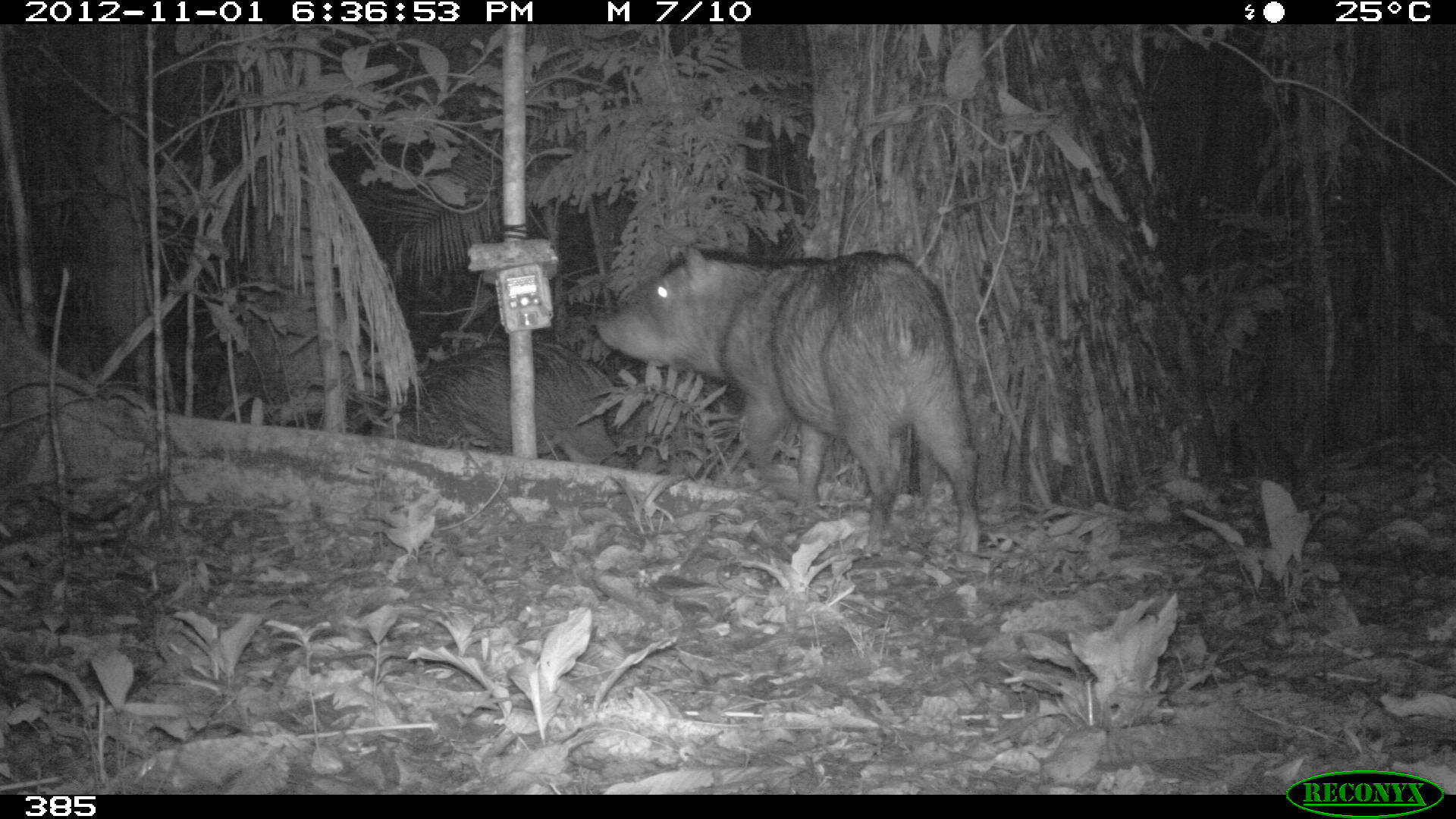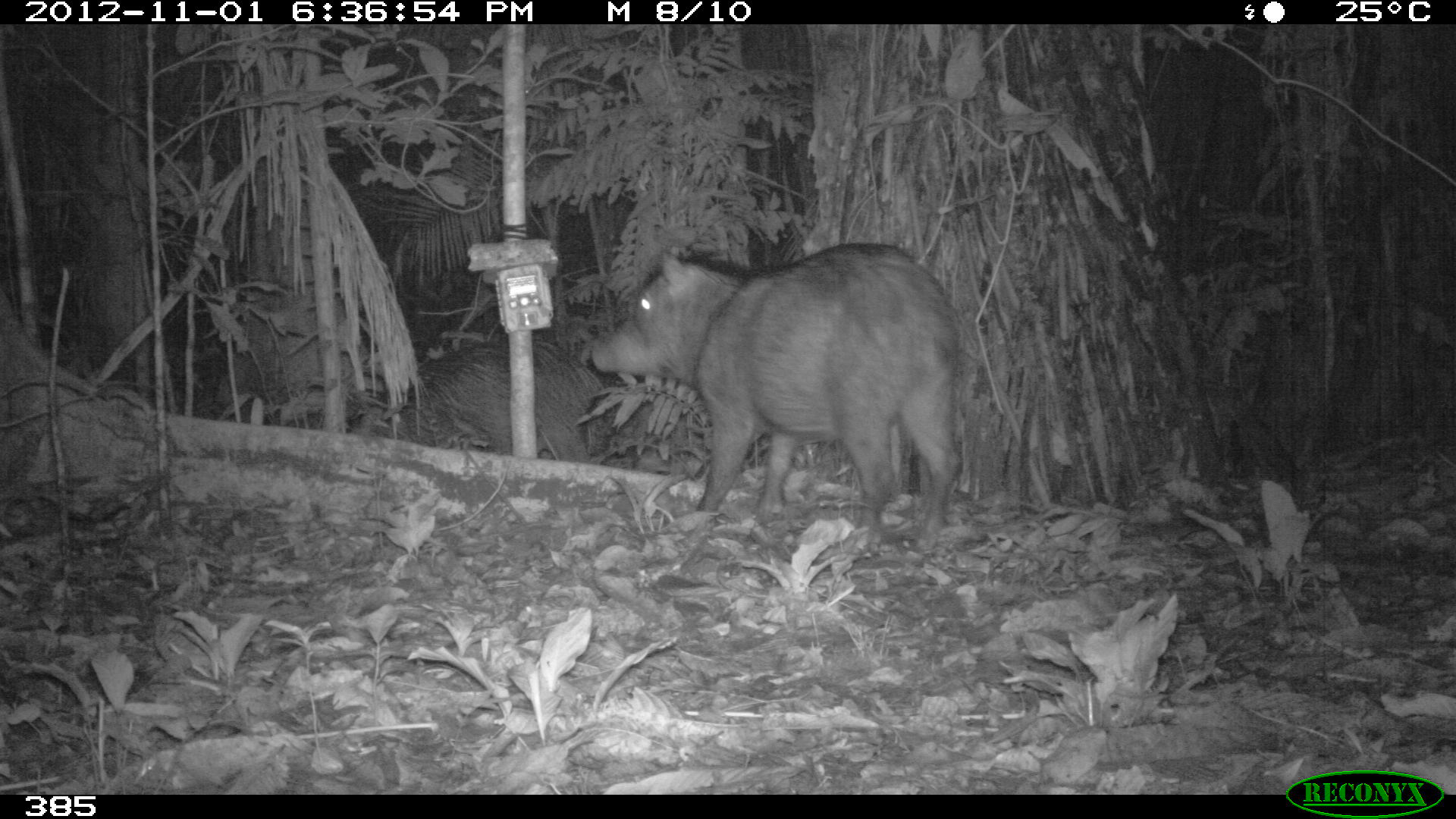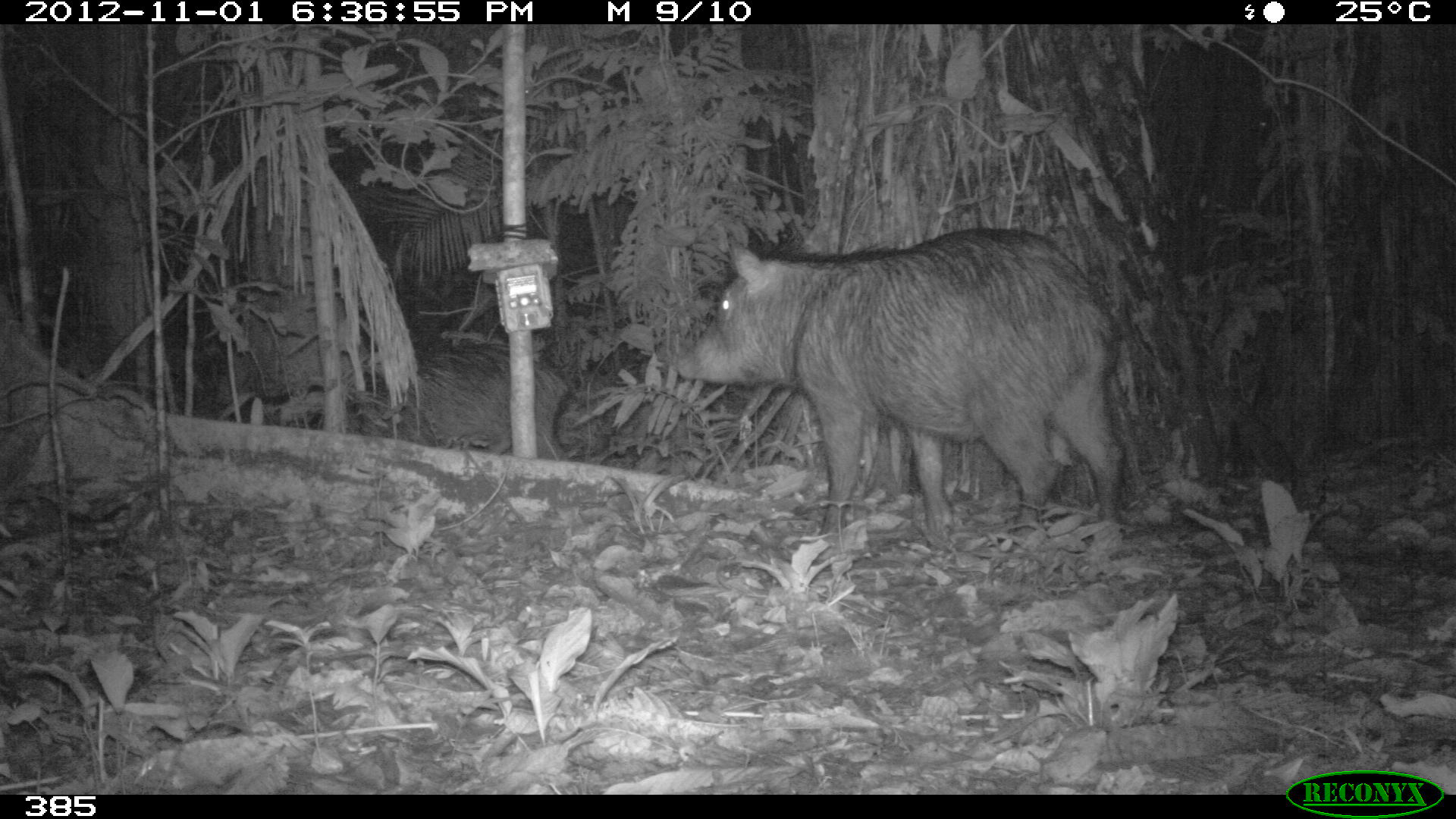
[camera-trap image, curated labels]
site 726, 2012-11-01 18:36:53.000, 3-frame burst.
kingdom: Animalia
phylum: Chordata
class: Mammalia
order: Artiodactyla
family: Tayassuidae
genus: Tayassu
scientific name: Tayassu pecari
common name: white-lipped peccary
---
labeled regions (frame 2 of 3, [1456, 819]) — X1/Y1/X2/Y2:
tayassu pecari: 584/241/968/550; 342/332/618/464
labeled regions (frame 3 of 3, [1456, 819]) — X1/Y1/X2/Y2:
tayassu pecari: 672/224/1125/540; 331/339/573/463